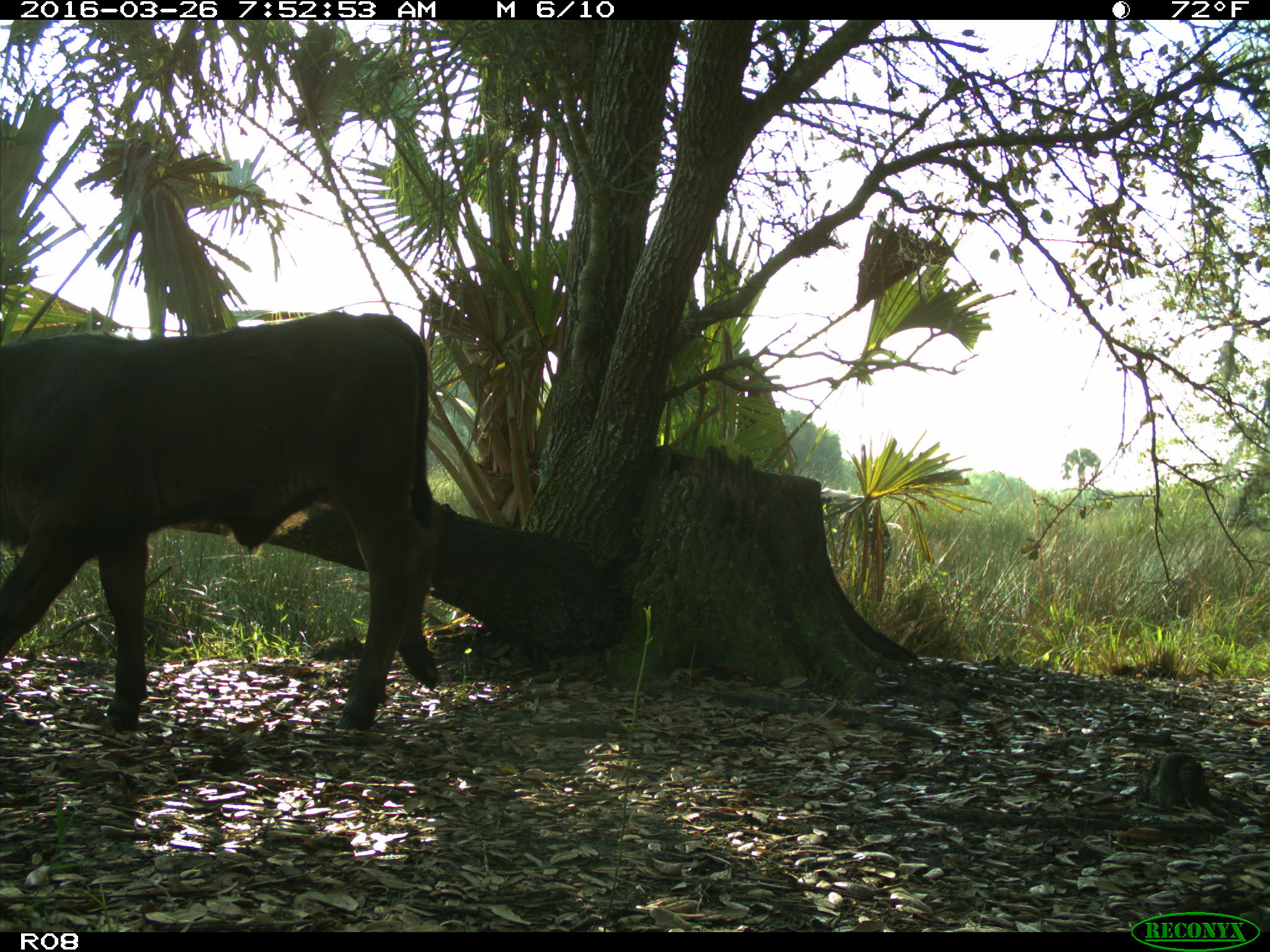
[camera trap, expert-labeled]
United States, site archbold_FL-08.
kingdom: Animalia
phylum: Chordata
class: Mammalia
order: Artiodactyla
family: Bovidae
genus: Bos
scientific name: Bos taurus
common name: domestic cow